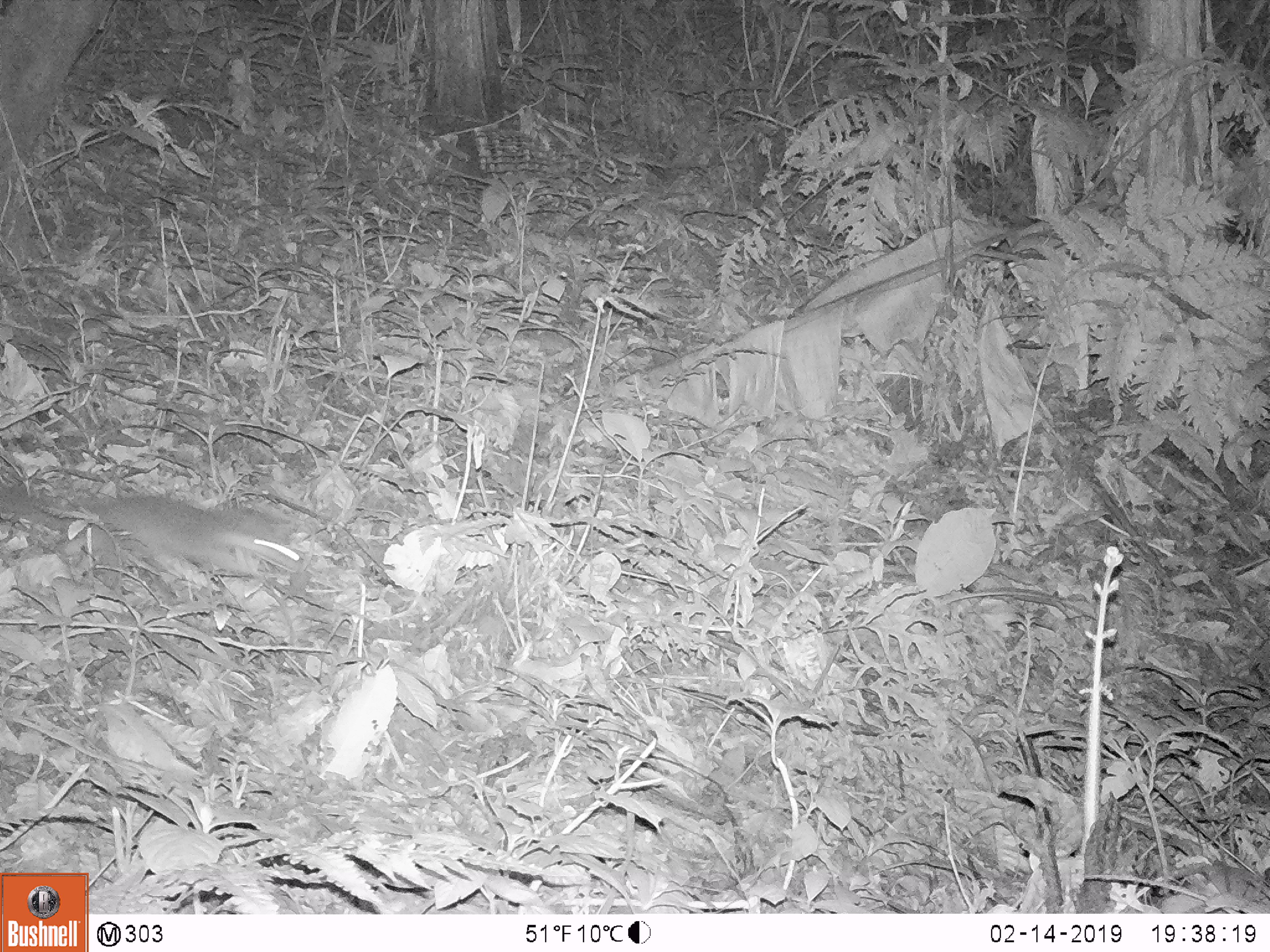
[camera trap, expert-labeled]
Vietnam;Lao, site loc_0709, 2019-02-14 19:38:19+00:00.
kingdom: Animalia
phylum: Chordata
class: Mammalia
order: Carnivora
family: Mustelidae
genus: Melogale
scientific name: Melogale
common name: ferret badger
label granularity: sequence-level